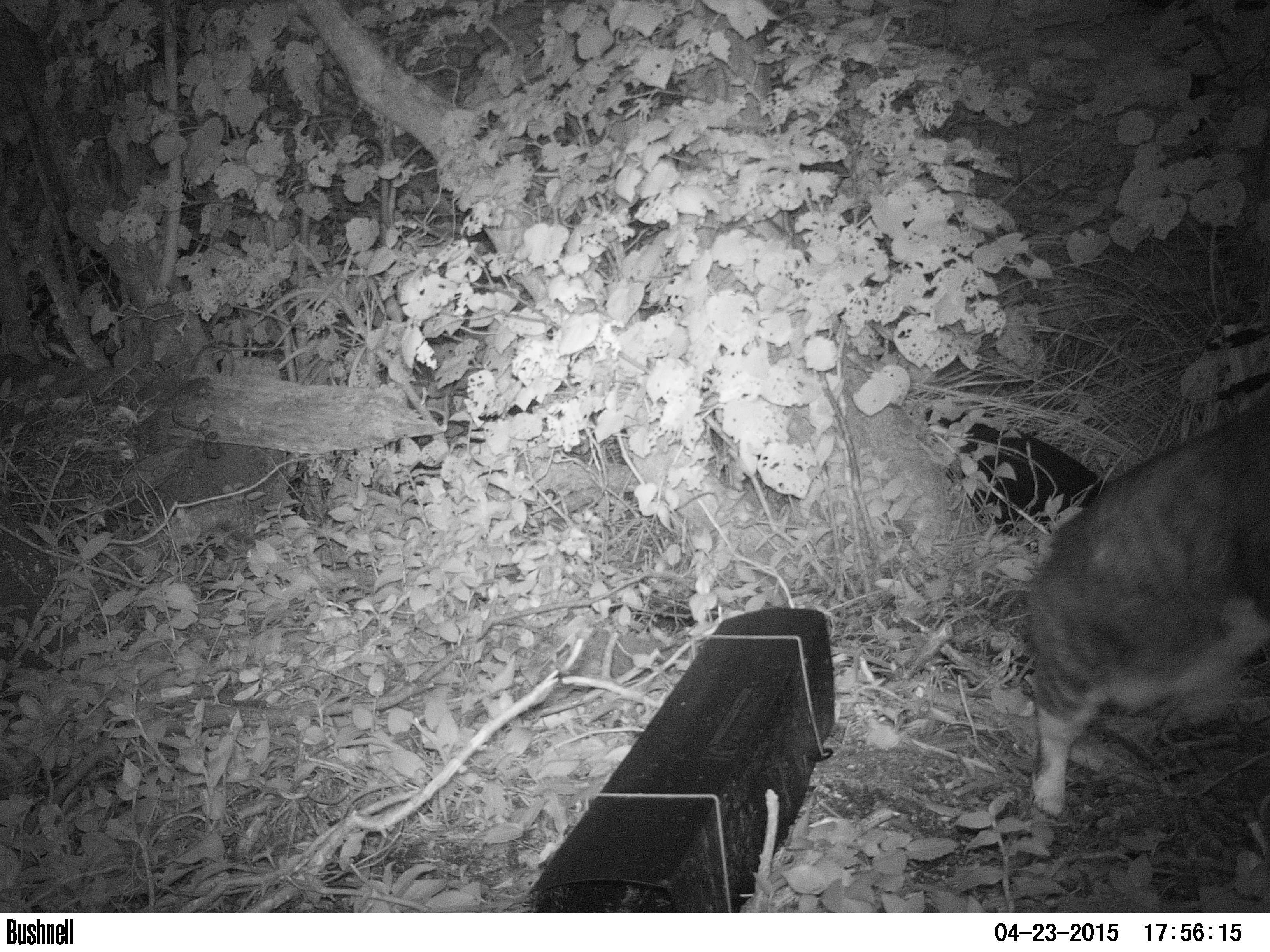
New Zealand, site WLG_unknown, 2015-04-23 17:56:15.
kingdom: Animalia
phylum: Chordata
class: Mammalia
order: Carnivora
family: Felidae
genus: Felis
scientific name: Felis catus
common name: domestic cat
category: cat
Cat (domestic cat) (Felis catus).